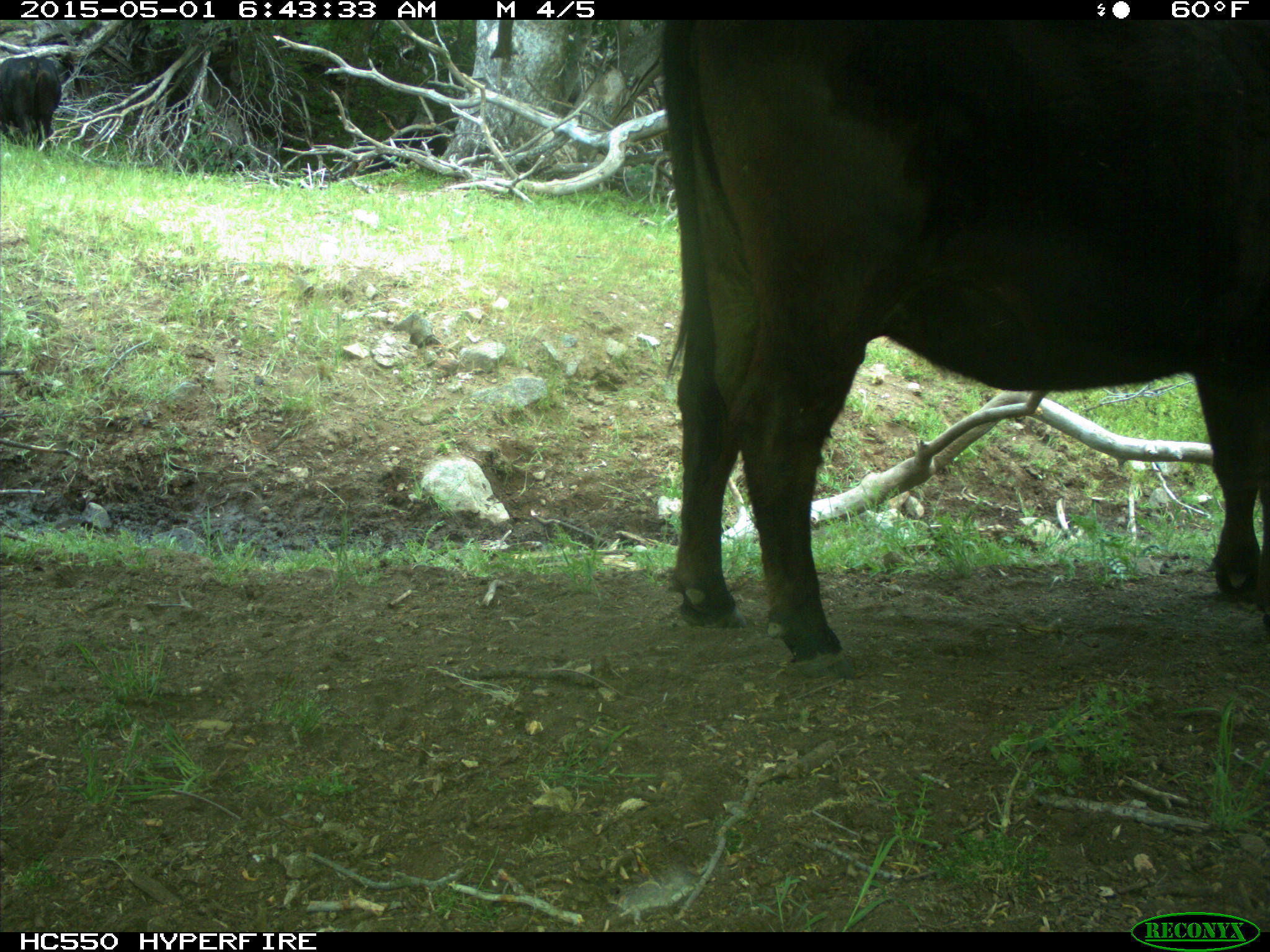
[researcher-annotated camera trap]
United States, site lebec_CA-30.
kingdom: Animalia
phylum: Chordata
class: Mammalia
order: Artiodactyla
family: Bovidae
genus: Bos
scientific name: Bos taurus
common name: domestic cow